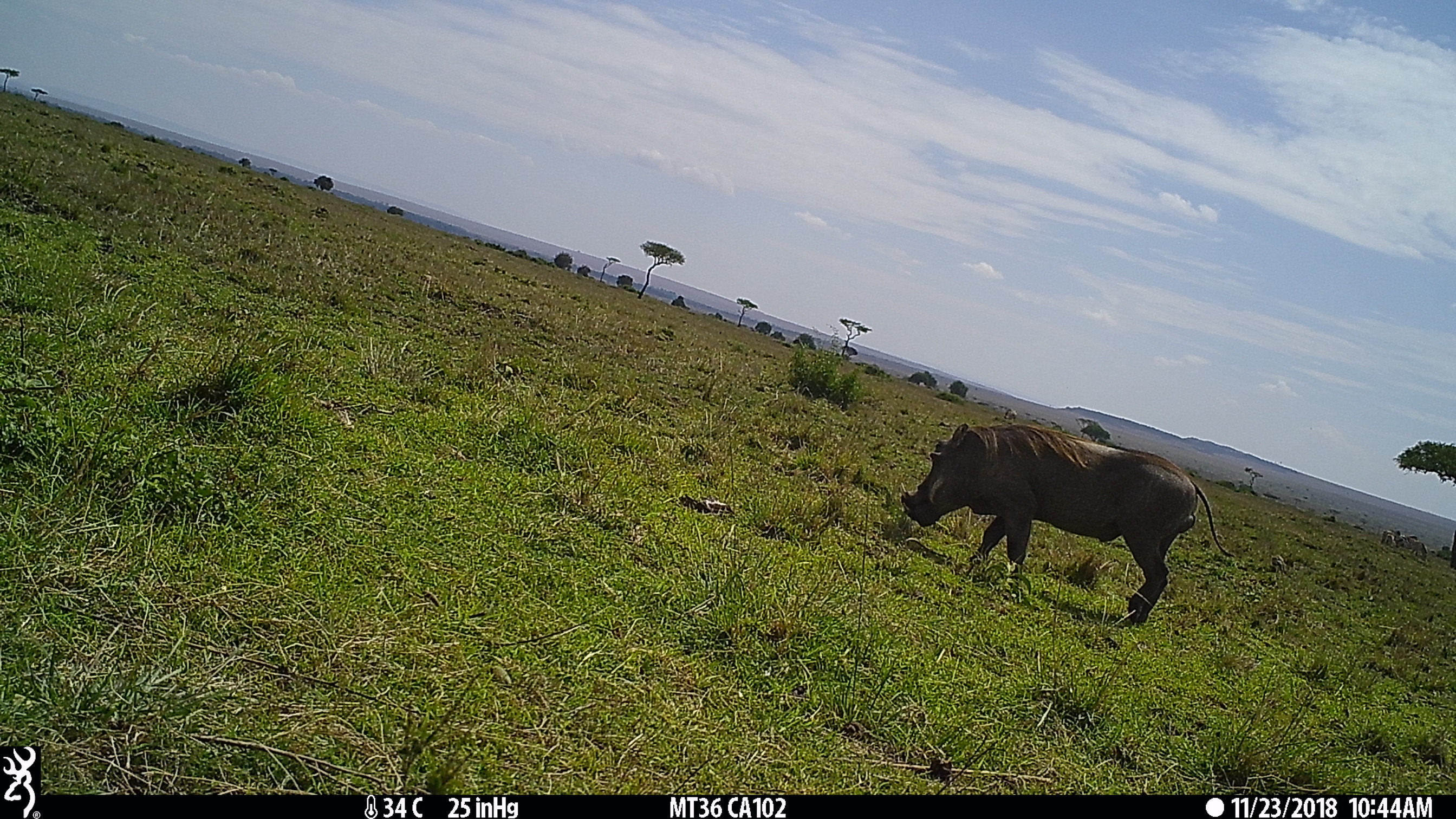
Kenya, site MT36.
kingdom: Animalia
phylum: Chordata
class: Mammalia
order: Artiodactyla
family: Suidae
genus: Phacochoerus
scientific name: Phacochoerus africanus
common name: common warthog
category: warthog